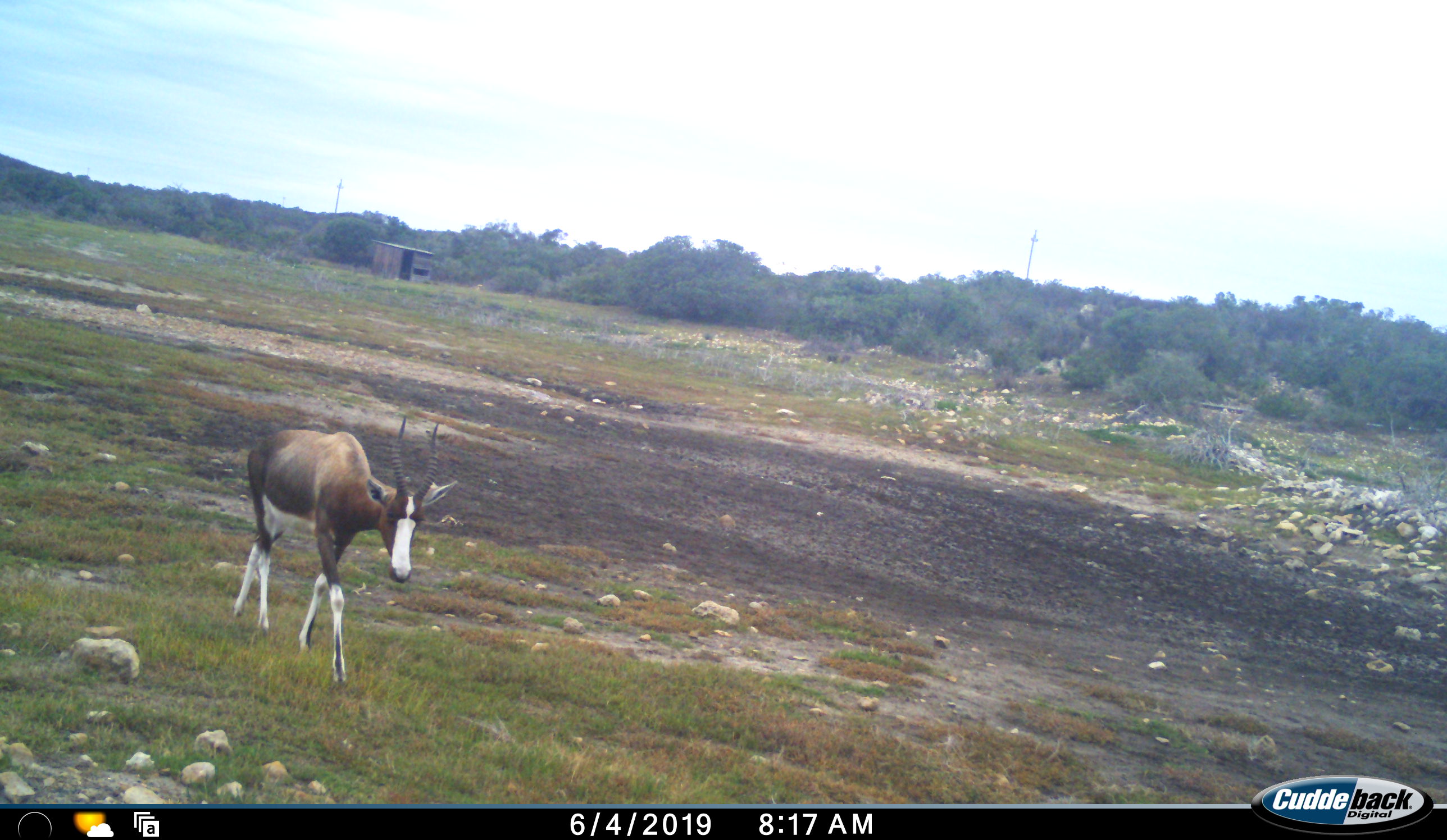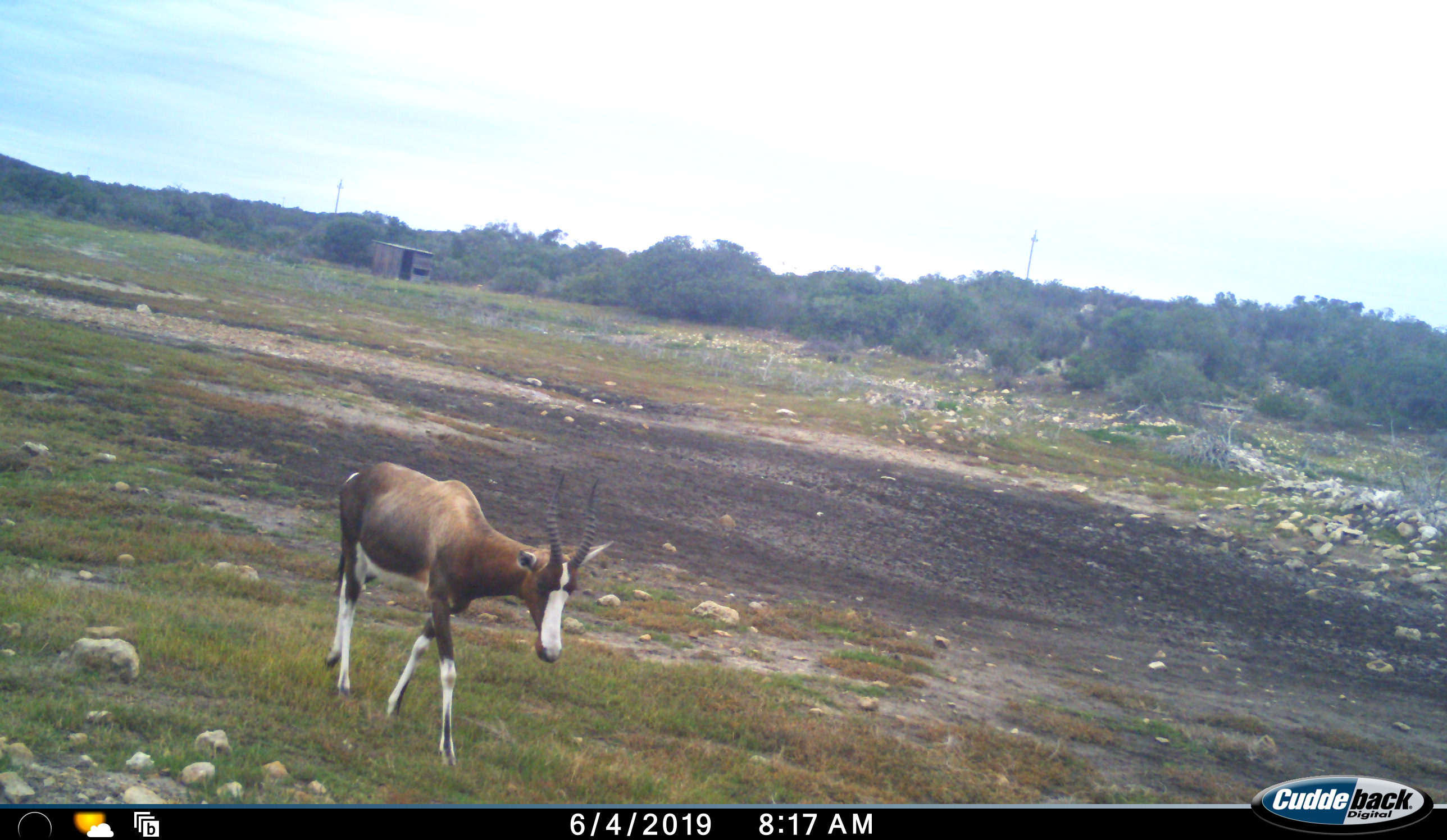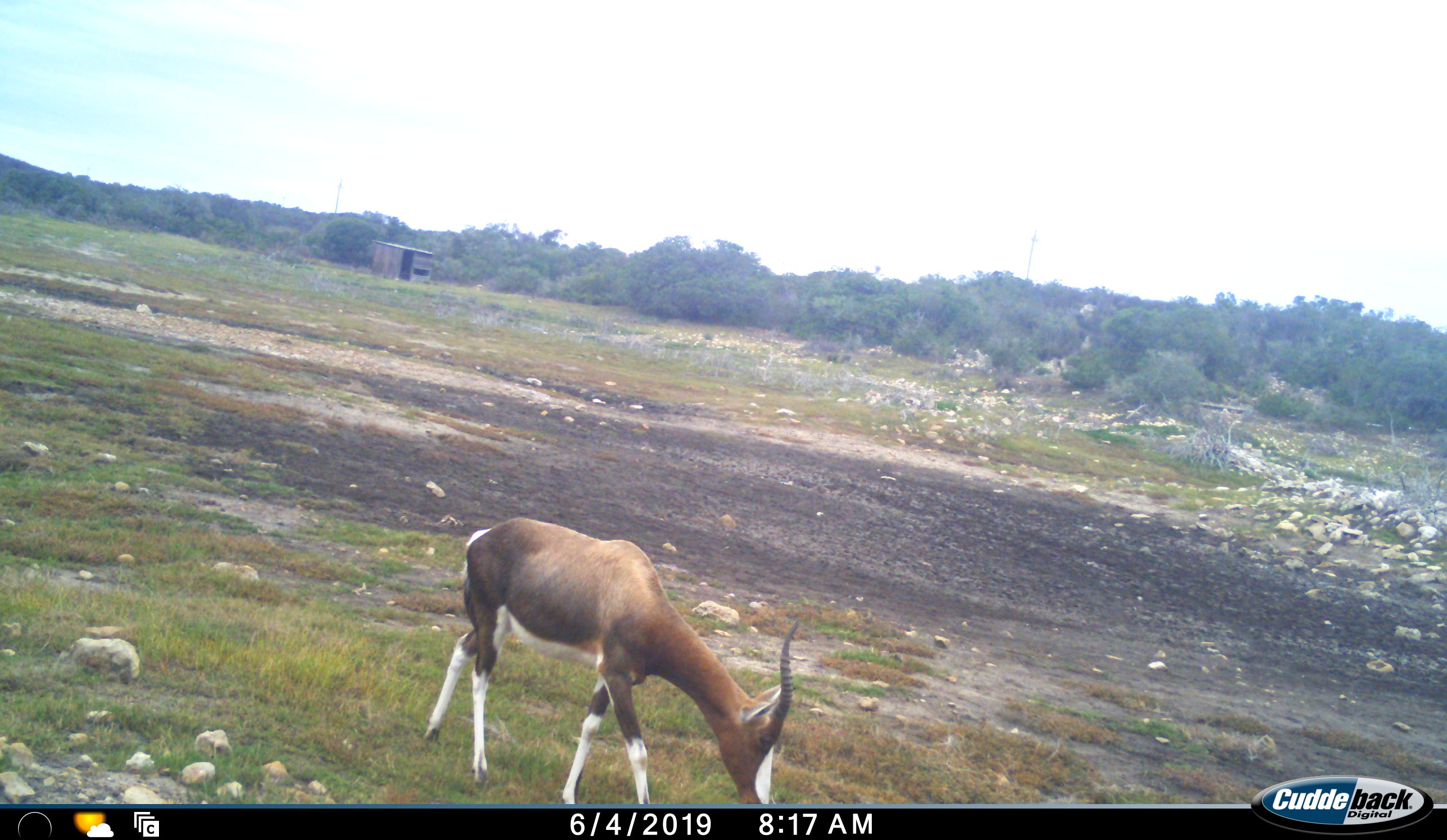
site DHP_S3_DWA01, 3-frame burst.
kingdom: Animalia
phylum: Chordata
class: Mammalia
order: Artiodactyla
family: Bovidae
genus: Damaliscus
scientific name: Damaliscus pygargus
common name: bontebok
Bontebok (Damaliscus pygargus), count 1. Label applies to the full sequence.